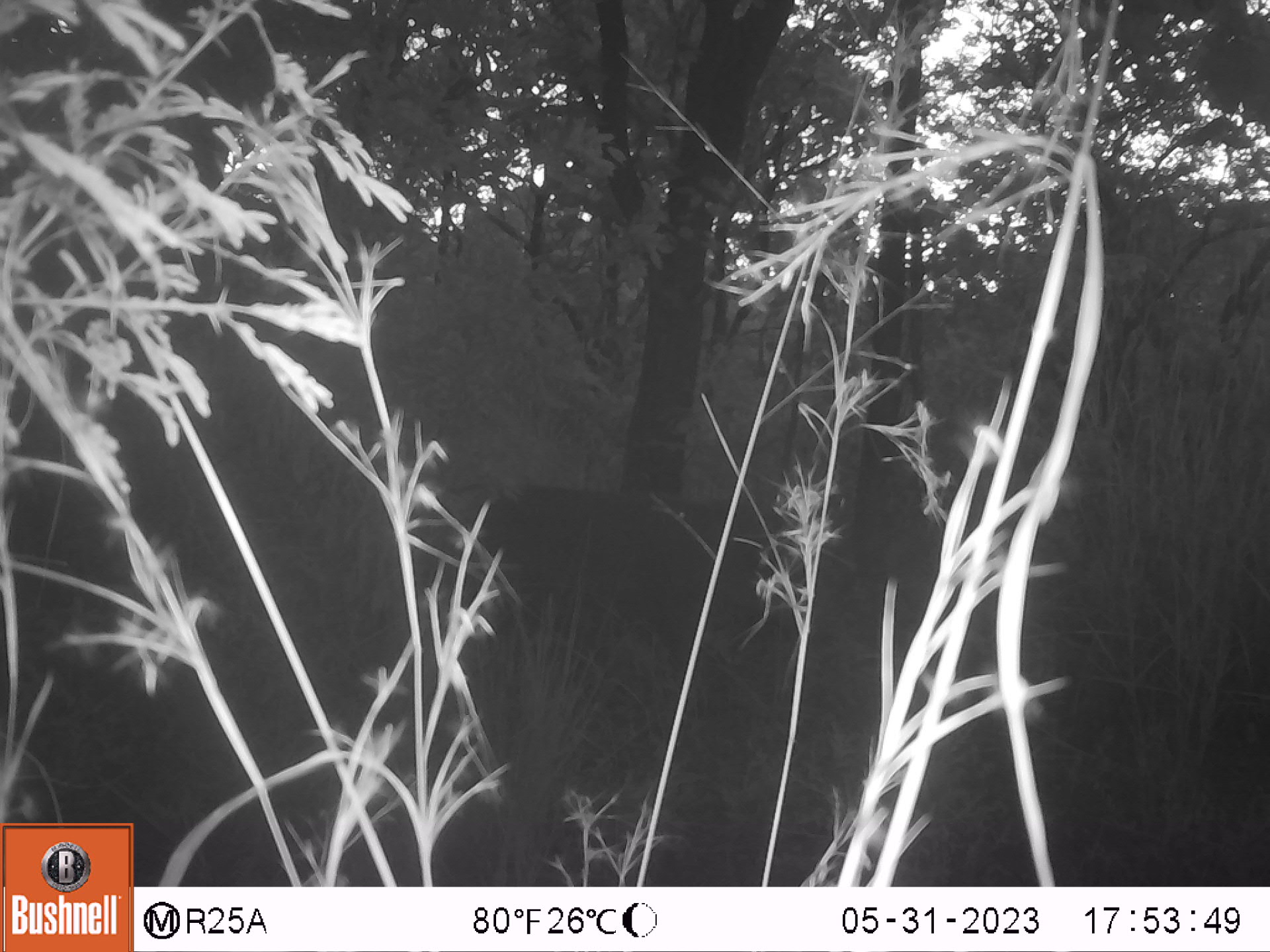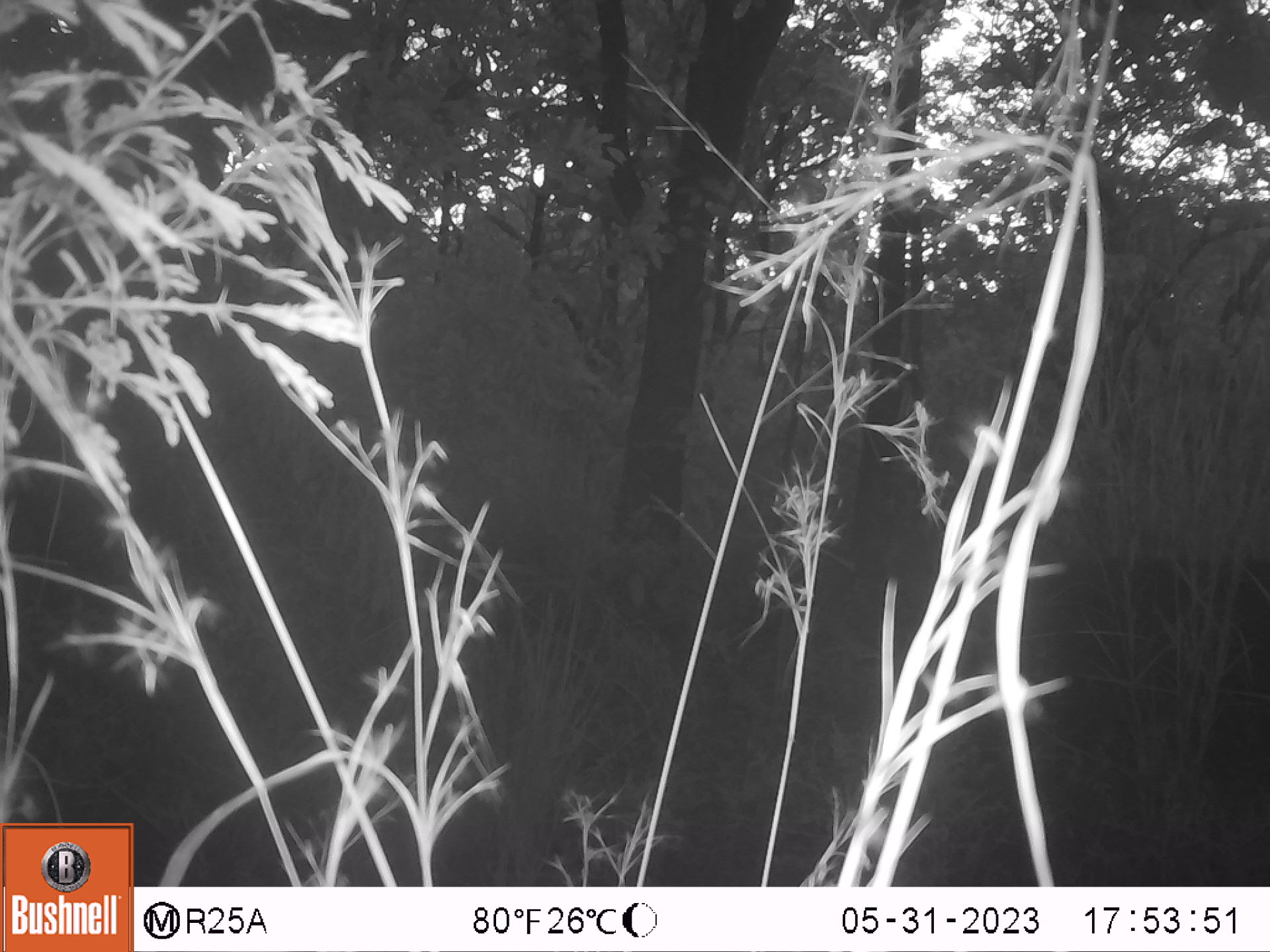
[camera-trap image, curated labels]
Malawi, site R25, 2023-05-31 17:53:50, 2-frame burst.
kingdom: Animalia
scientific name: Animalia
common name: other animal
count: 1